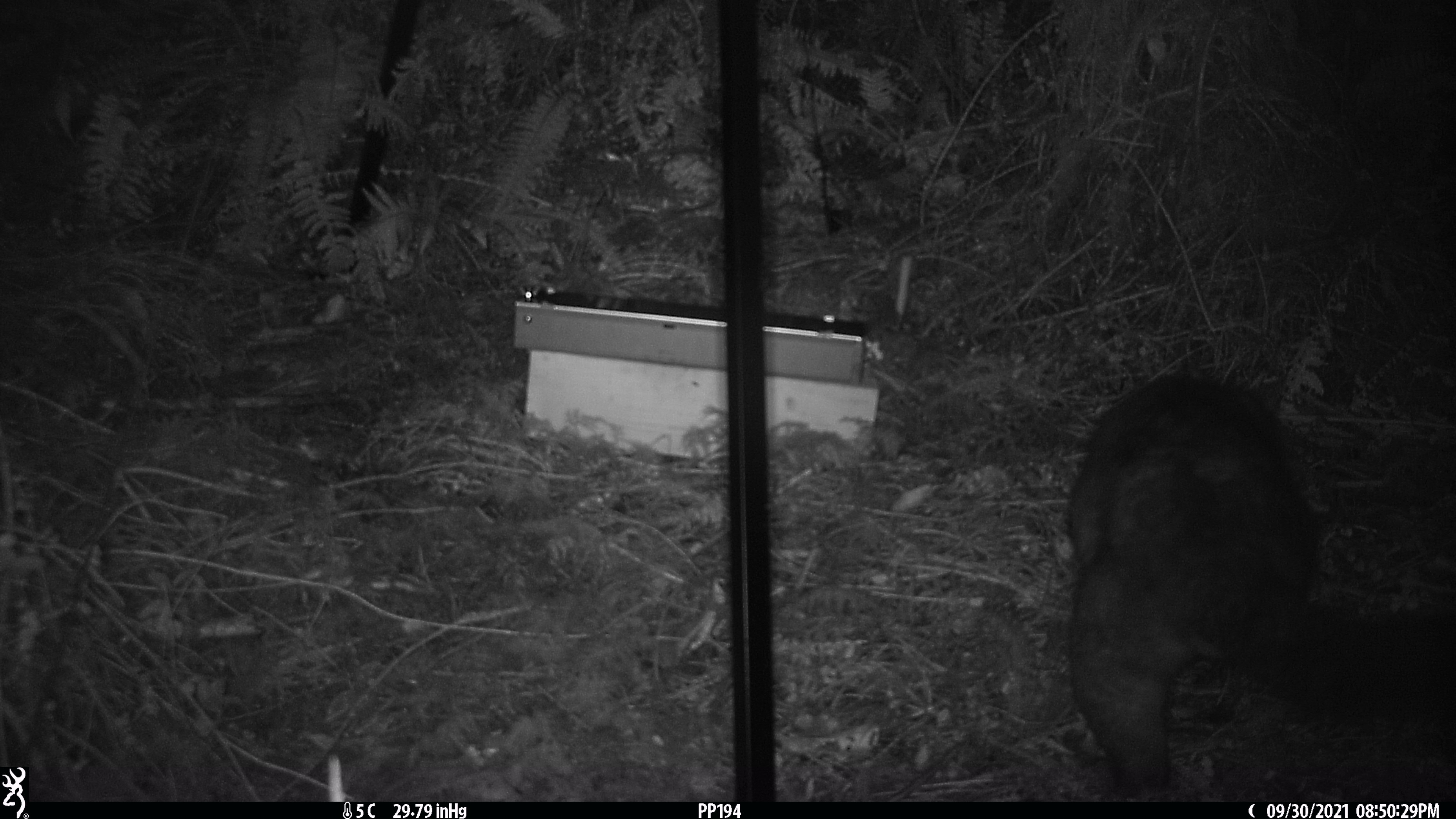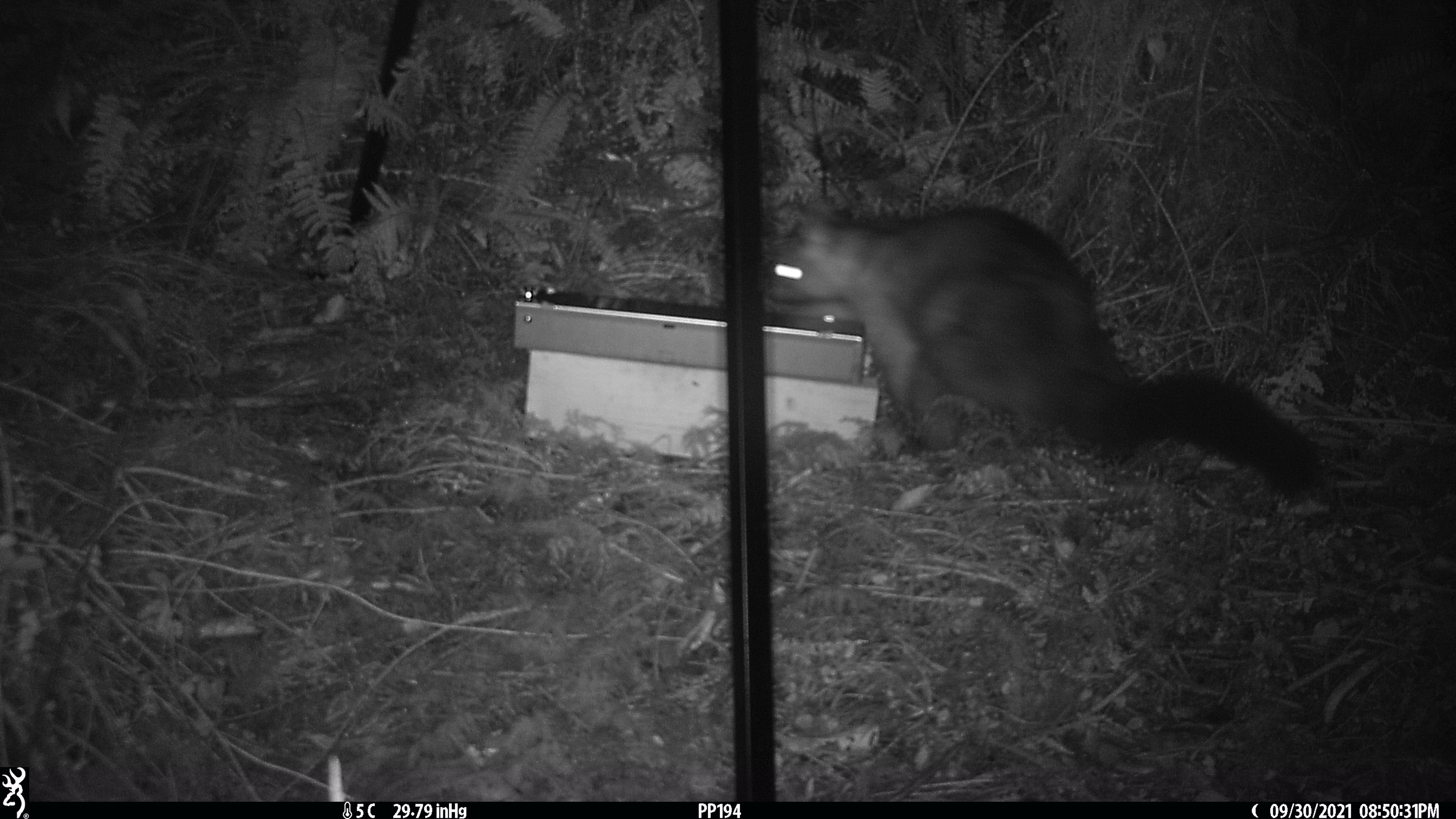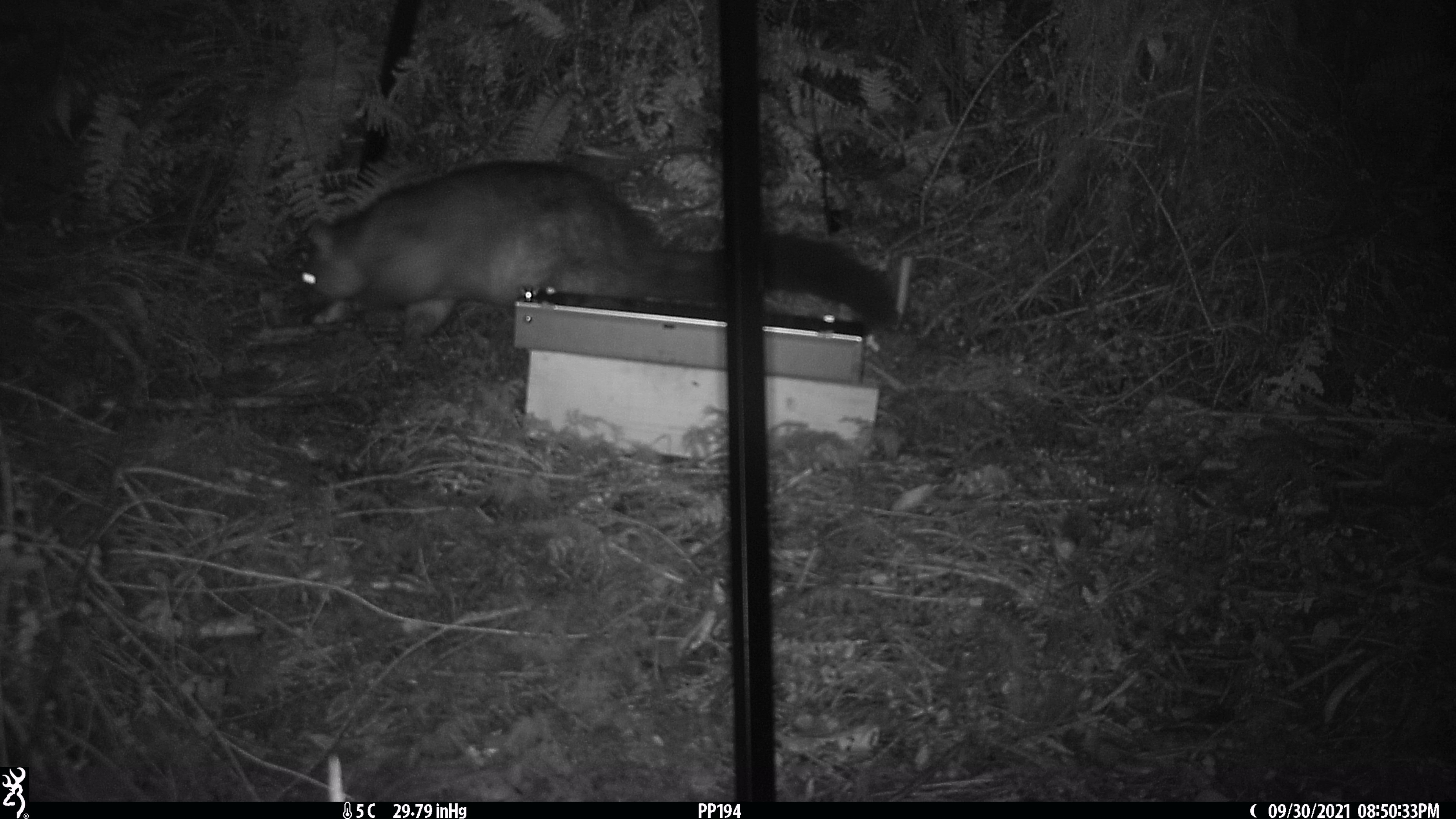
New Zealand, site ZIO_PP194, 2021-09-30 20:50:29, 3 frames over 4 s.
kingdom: Animalia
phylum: Chordata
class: Mammalia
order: Diprotodontia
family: Phalangeridae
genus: Trichosurus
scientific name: Trichosurus vulpecula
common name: common brushtail possum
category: possum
Possum (common brushtail possum) (Trichosurus vulpecula).